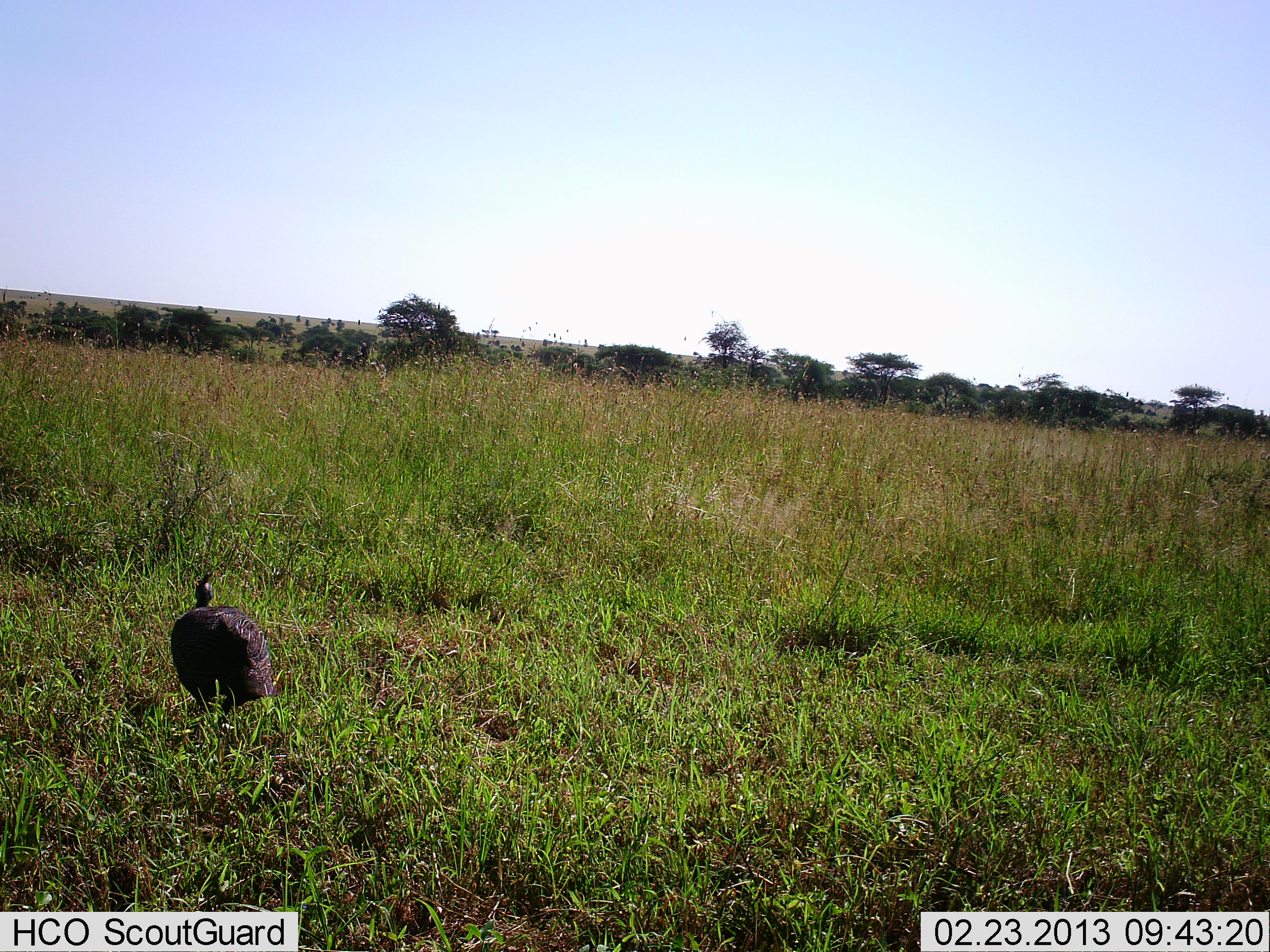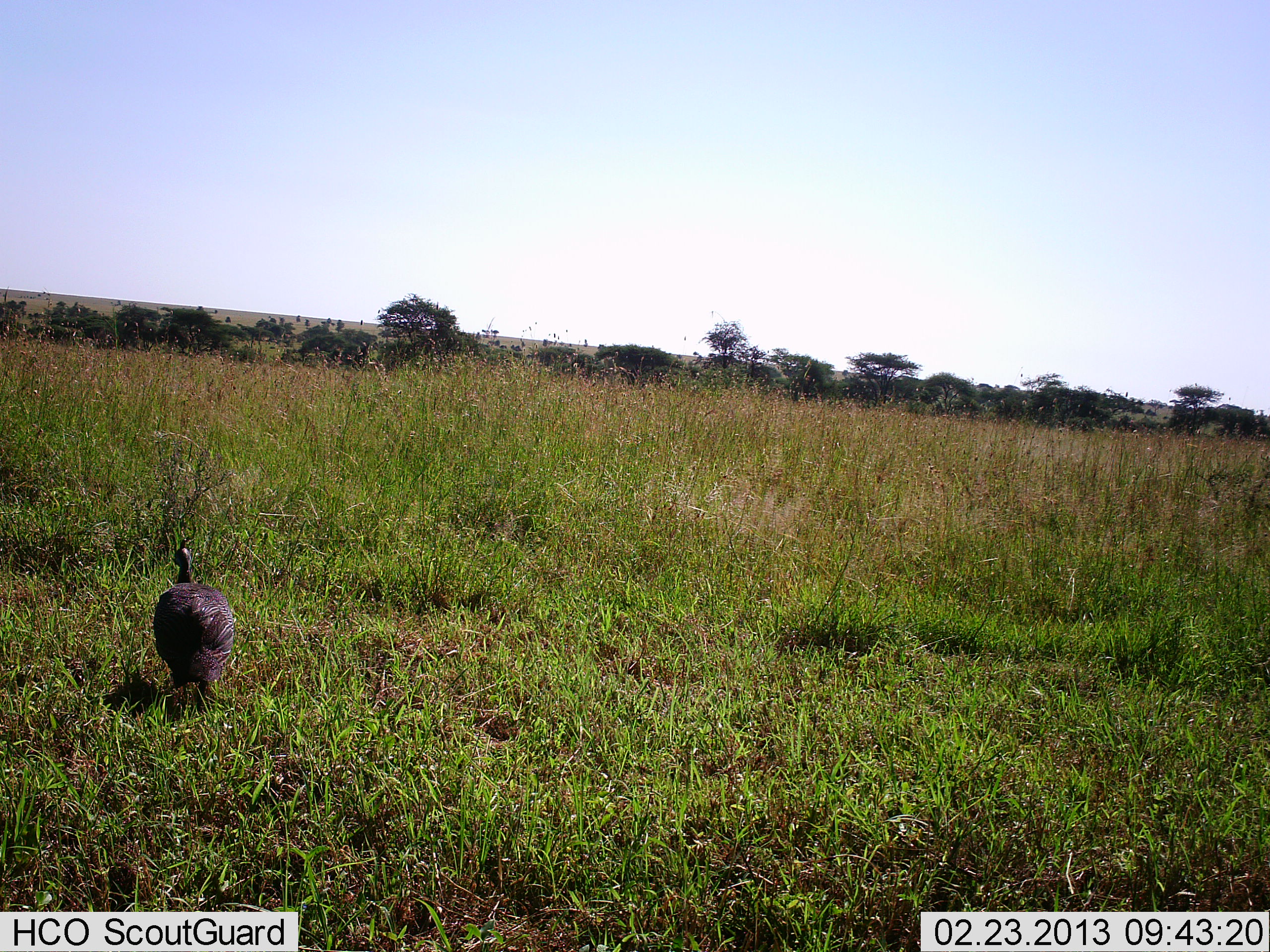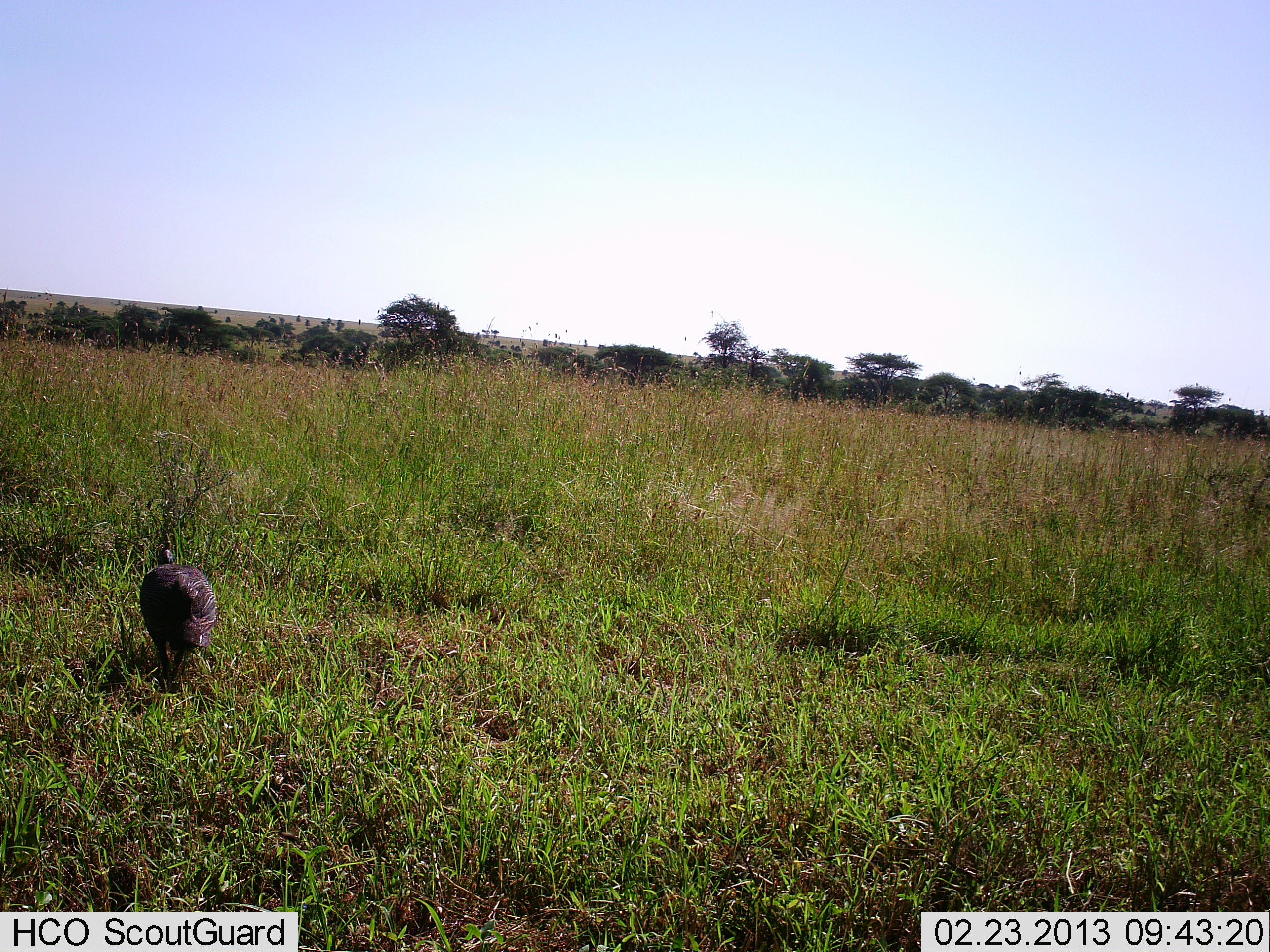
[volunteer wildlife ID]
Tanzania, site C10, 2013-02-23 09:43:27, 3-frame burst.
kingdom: Animalia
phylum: Chordata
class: Aves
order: Galliformes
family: Numididae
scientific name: Numididae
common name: guinea fowl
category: guineafowl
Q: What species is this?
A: Guineafowl (guinea fowl) (Numididae).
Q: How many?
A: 1.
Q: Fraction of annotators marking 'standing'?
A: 14%.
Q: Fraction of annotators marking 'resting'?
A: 0%.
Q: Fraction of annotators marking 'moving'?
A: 86%.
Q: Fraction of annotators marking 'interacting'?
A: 0%.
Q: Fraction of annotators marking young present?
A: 0%.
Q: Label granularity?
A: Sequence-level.